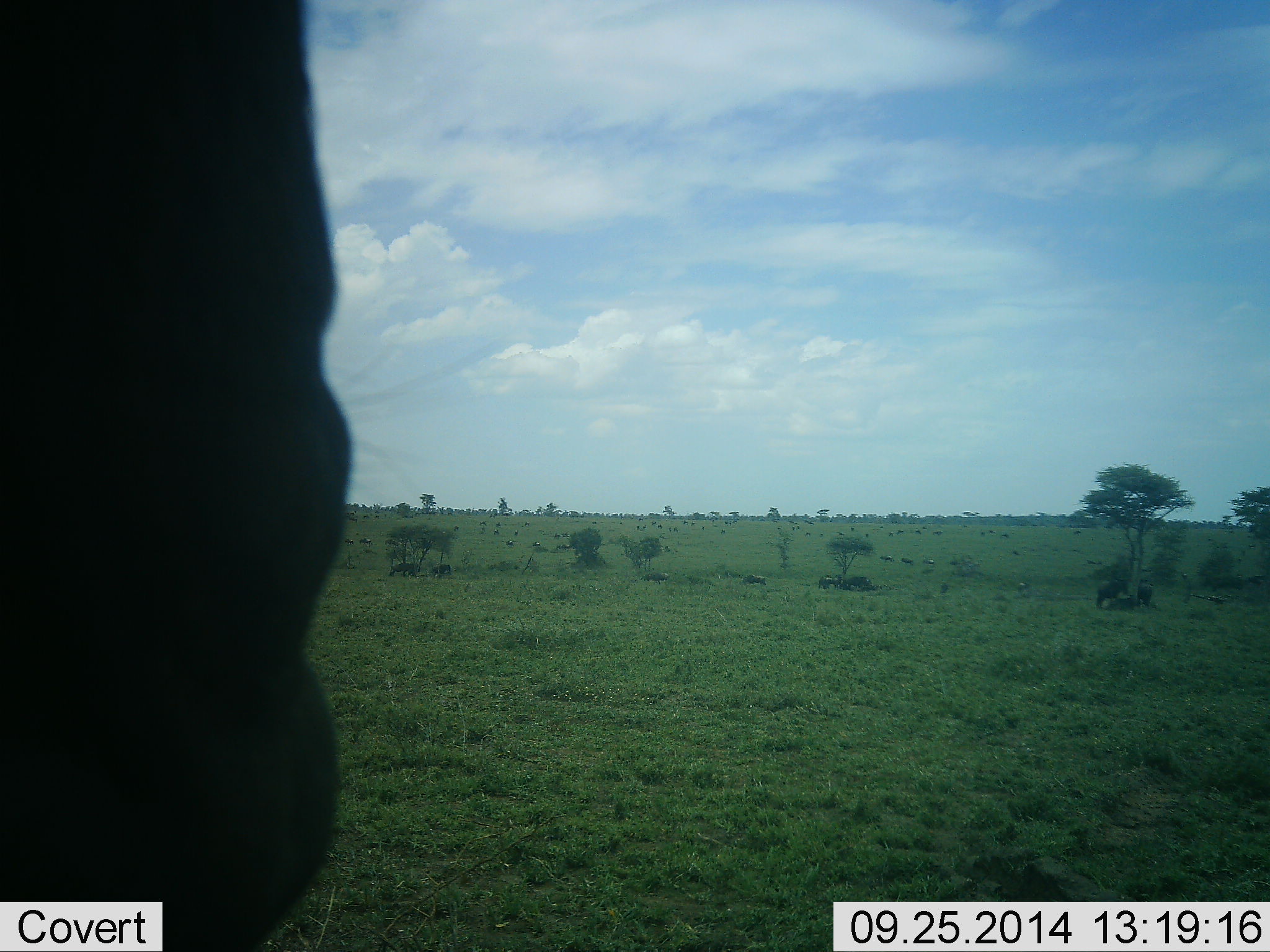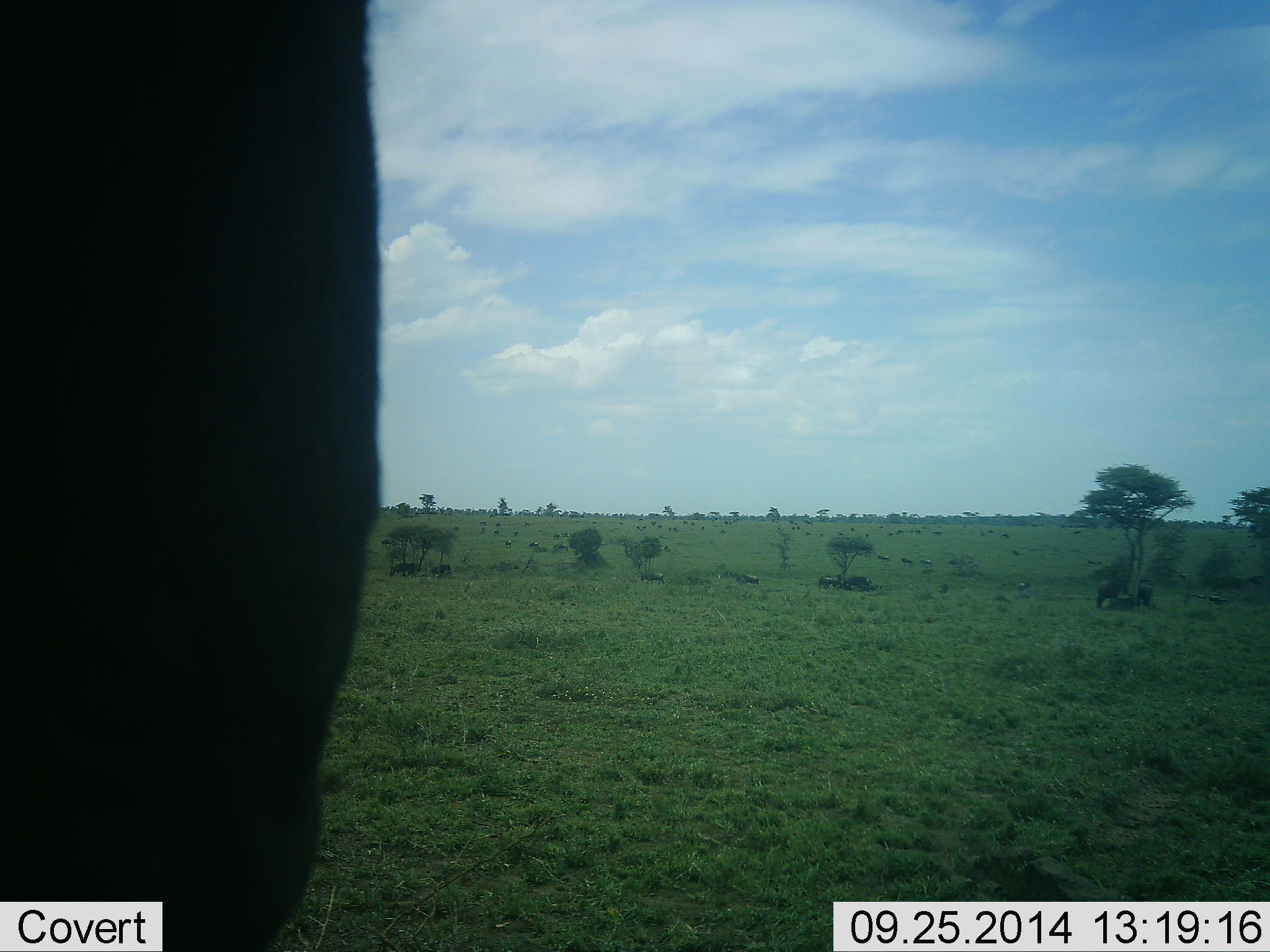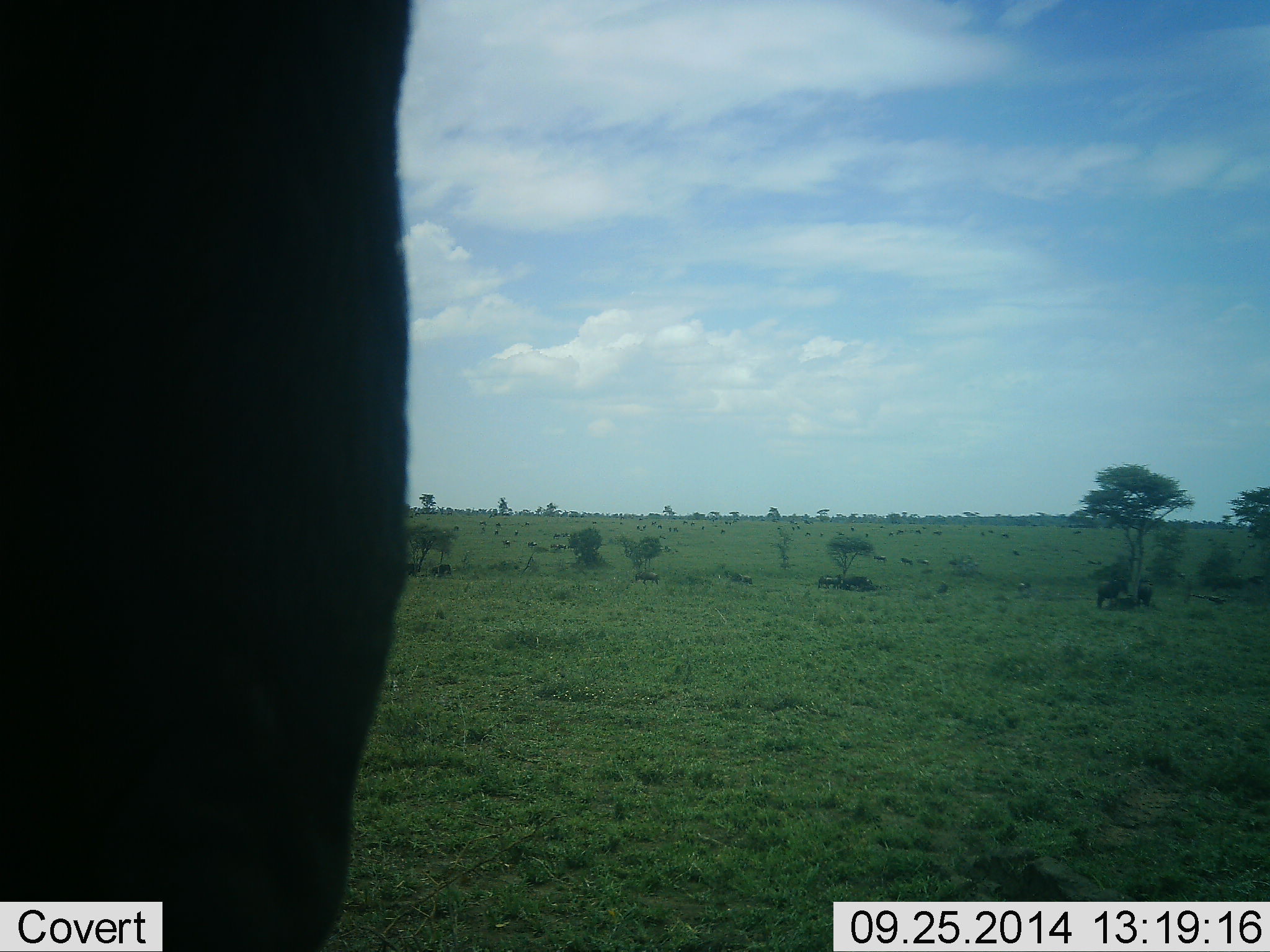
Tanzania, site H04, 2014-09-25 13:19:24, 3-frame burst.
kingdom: Animalia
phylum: Chordata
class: Mammalia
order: Artiodactyla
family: Bovidae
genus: Connochaetes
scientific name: Connochaetes taurinus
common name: blue wildebeest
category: wildebeest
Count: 11-50.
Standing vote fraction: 100%.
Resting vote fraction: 17%.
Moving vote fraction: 67%.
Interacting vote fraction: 0%.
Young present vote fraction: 0%.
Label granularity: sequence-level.